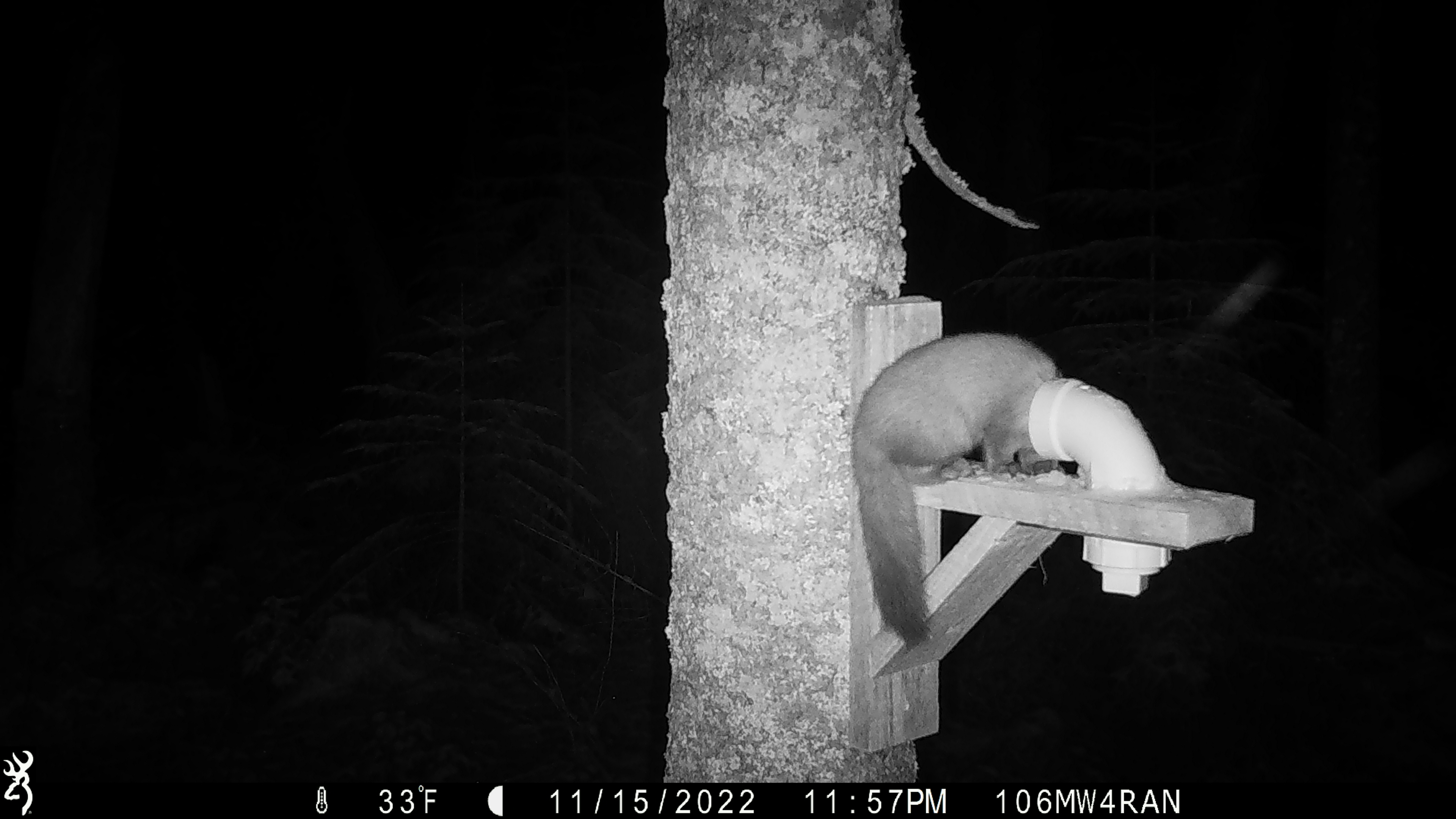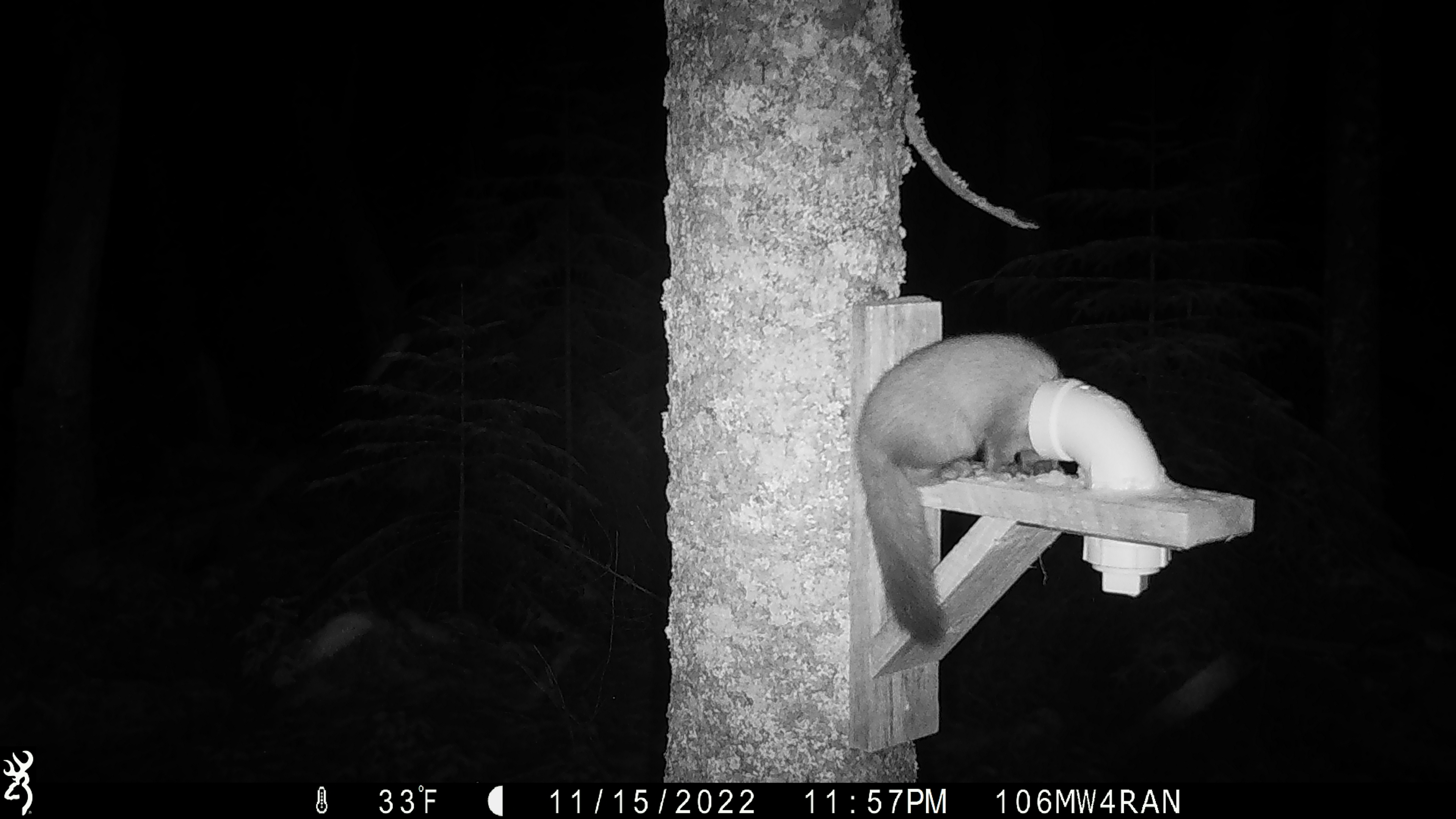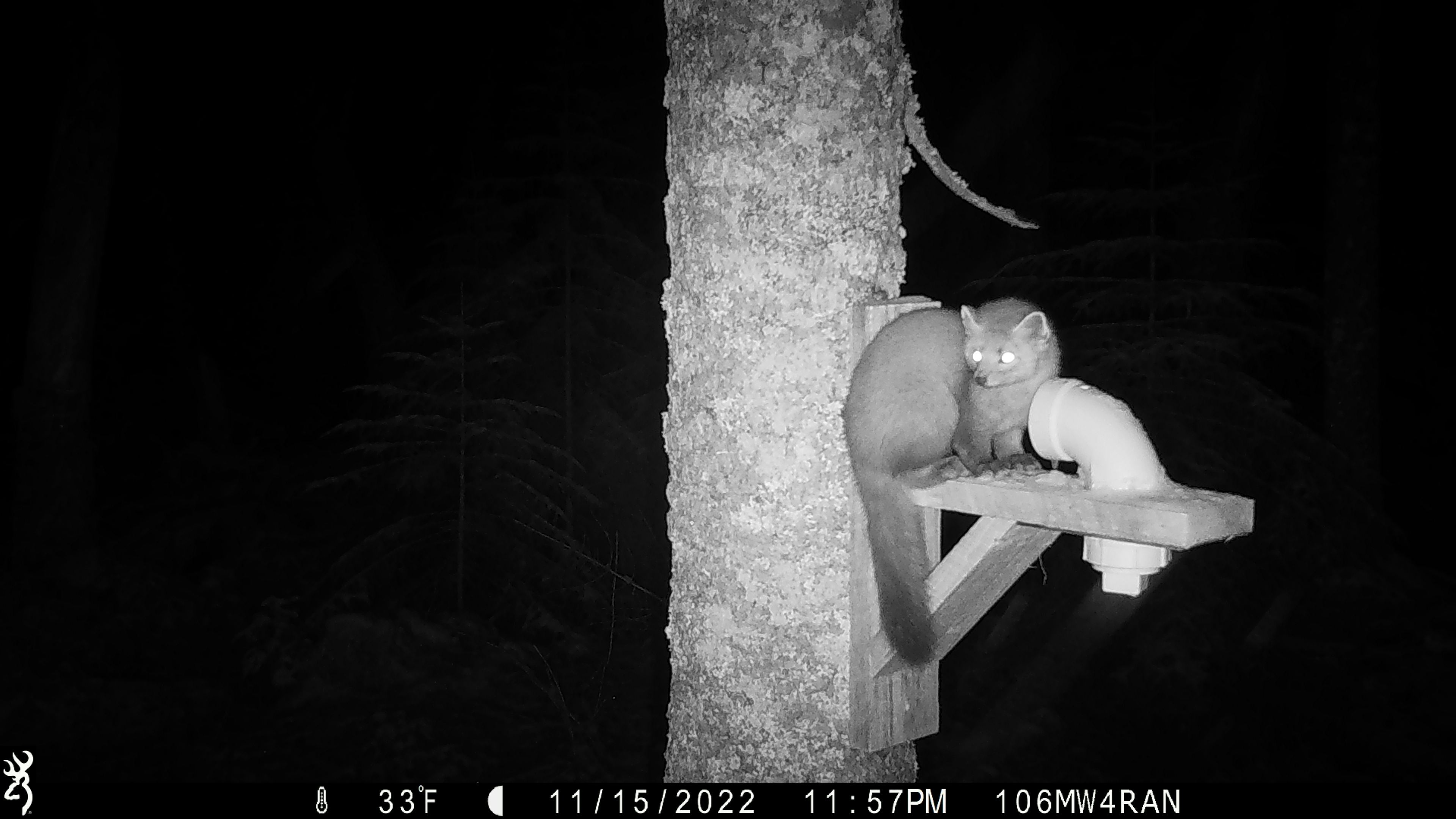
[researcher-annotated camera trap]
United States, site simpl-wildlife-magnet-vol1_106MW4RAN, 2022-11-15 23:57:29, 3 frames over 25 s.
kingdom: Animalia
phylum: Chordata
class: Mammalia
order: Carnivora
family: Mustelidae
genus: Martes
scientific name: Martes americana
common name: american marten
American marten (Martes americana).